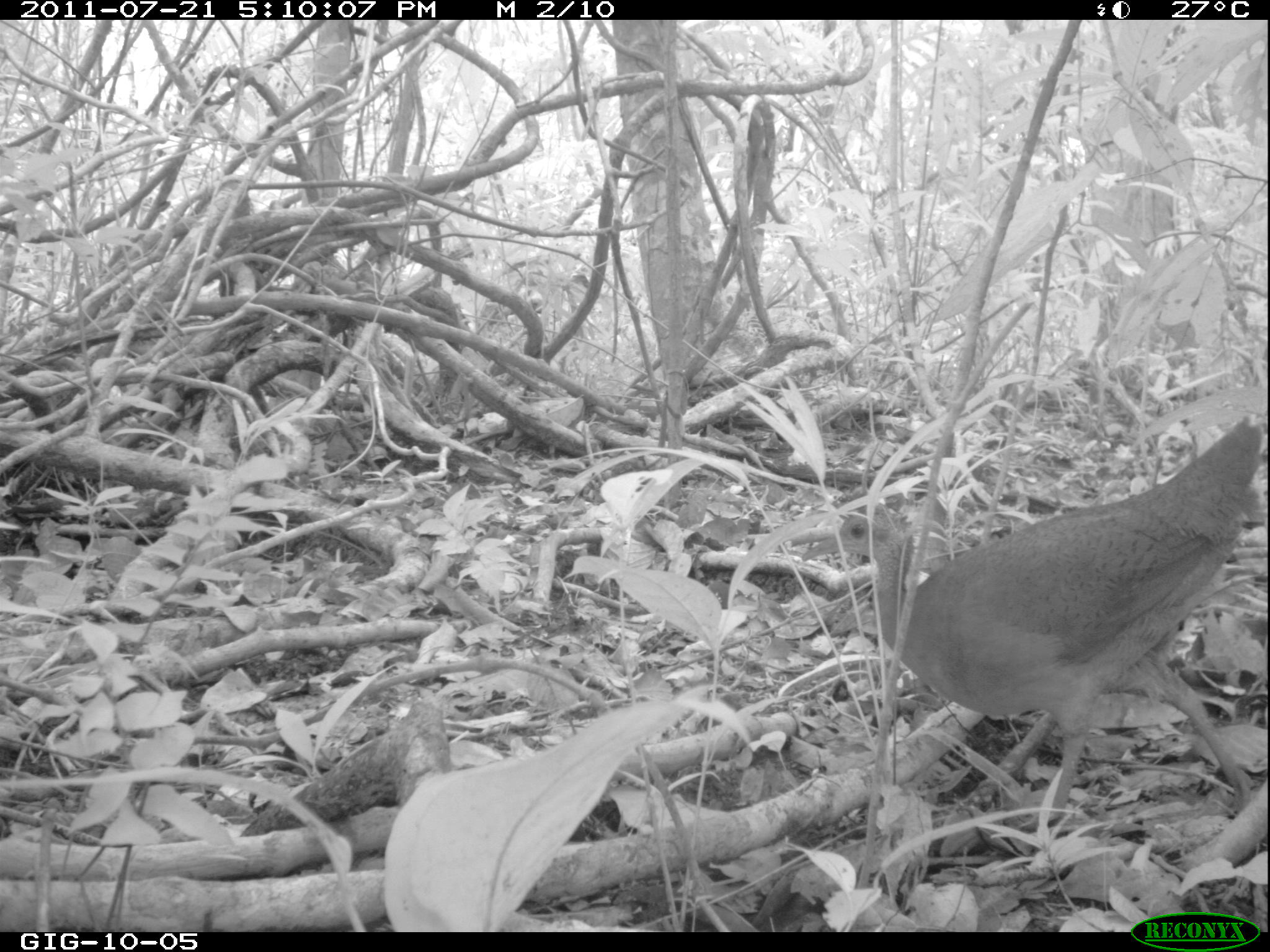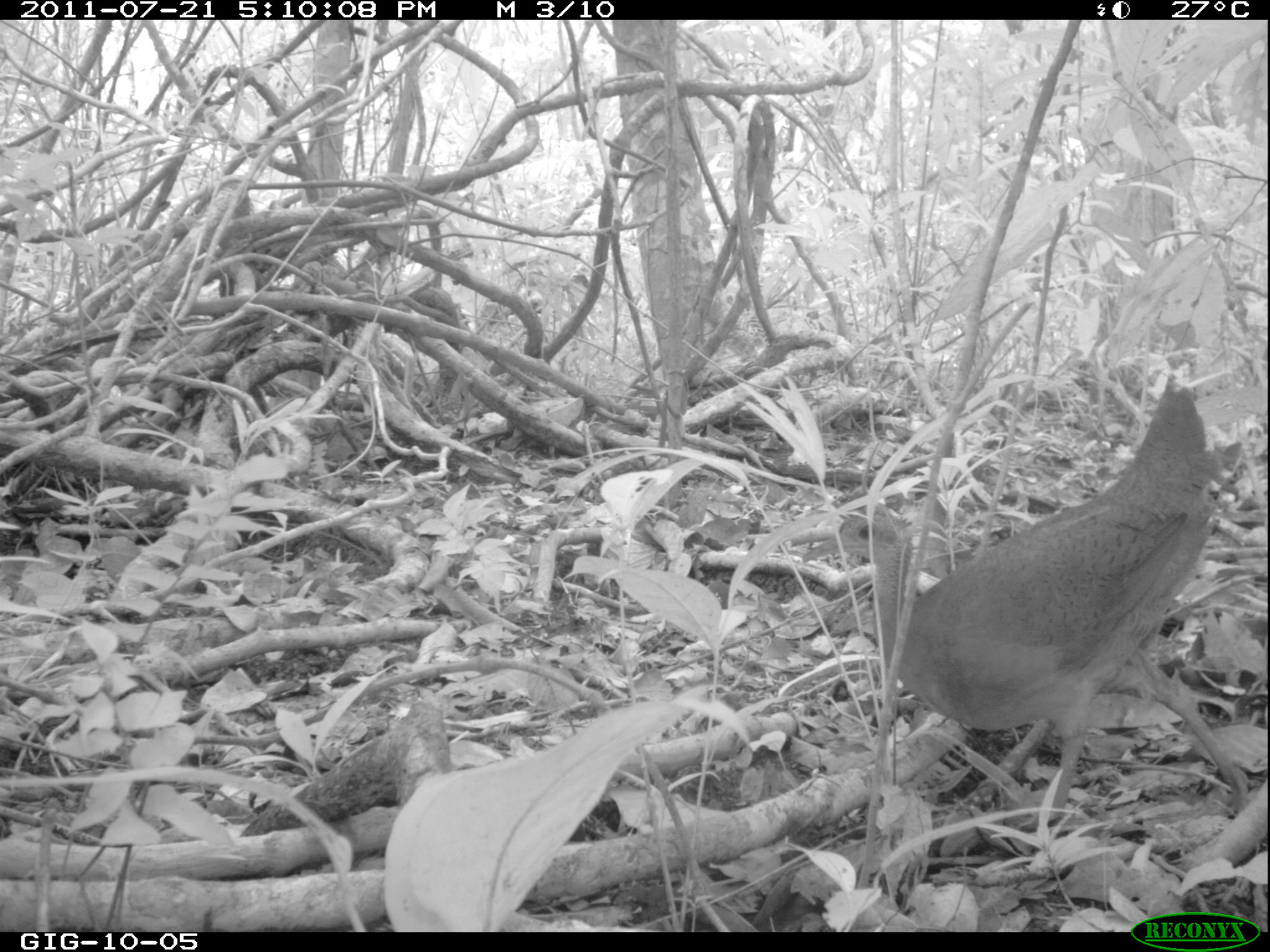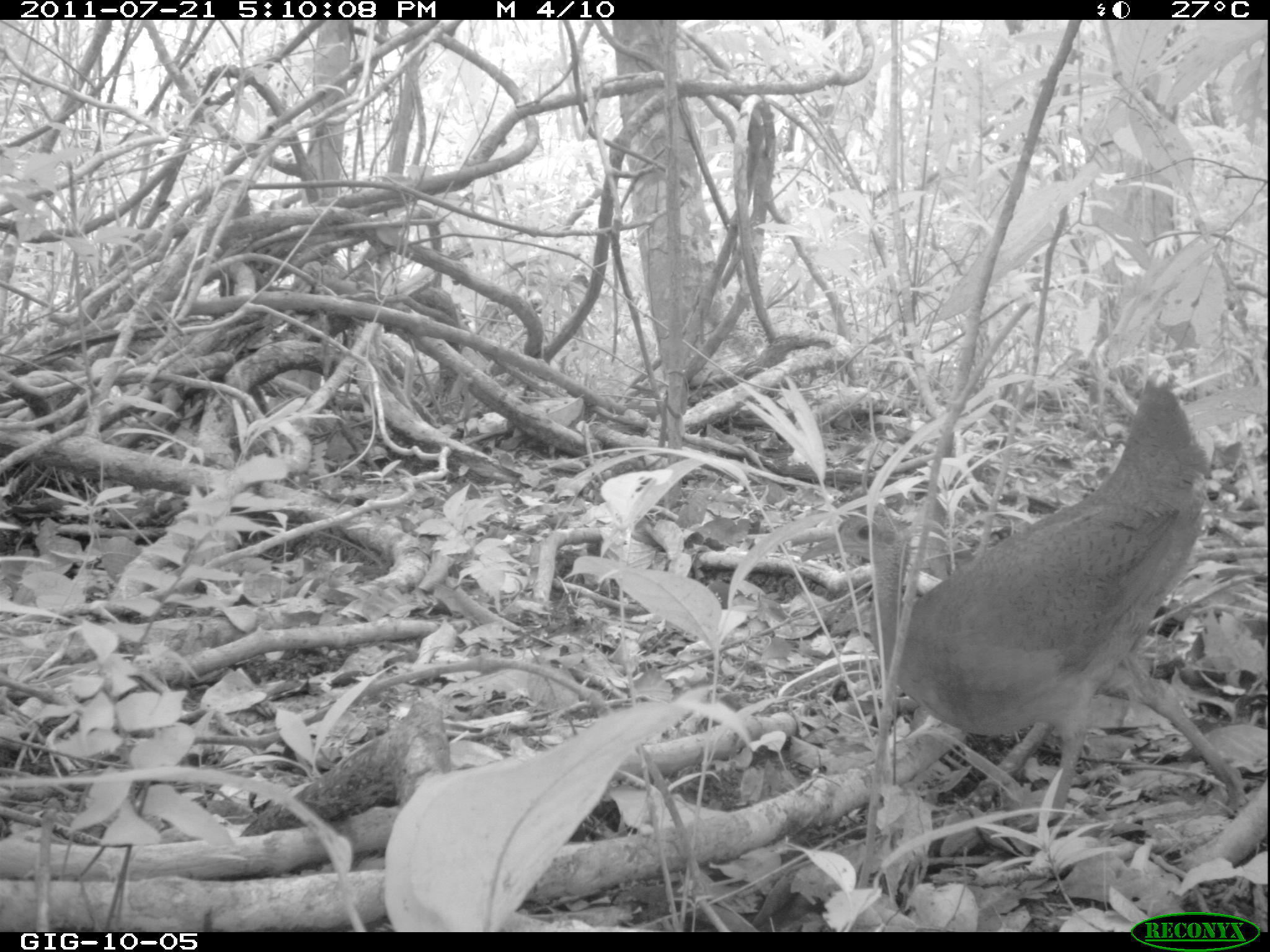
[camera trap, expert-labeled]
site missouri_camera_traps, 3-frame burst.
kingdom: Animalia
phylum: Chordata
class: Aves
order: Tinamiformes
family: Tinamidae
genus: Tinamus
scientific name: Tinamus major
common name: great tinamou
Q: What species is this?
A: Great tinamou (Tinamus major).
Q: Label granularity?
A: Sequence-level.